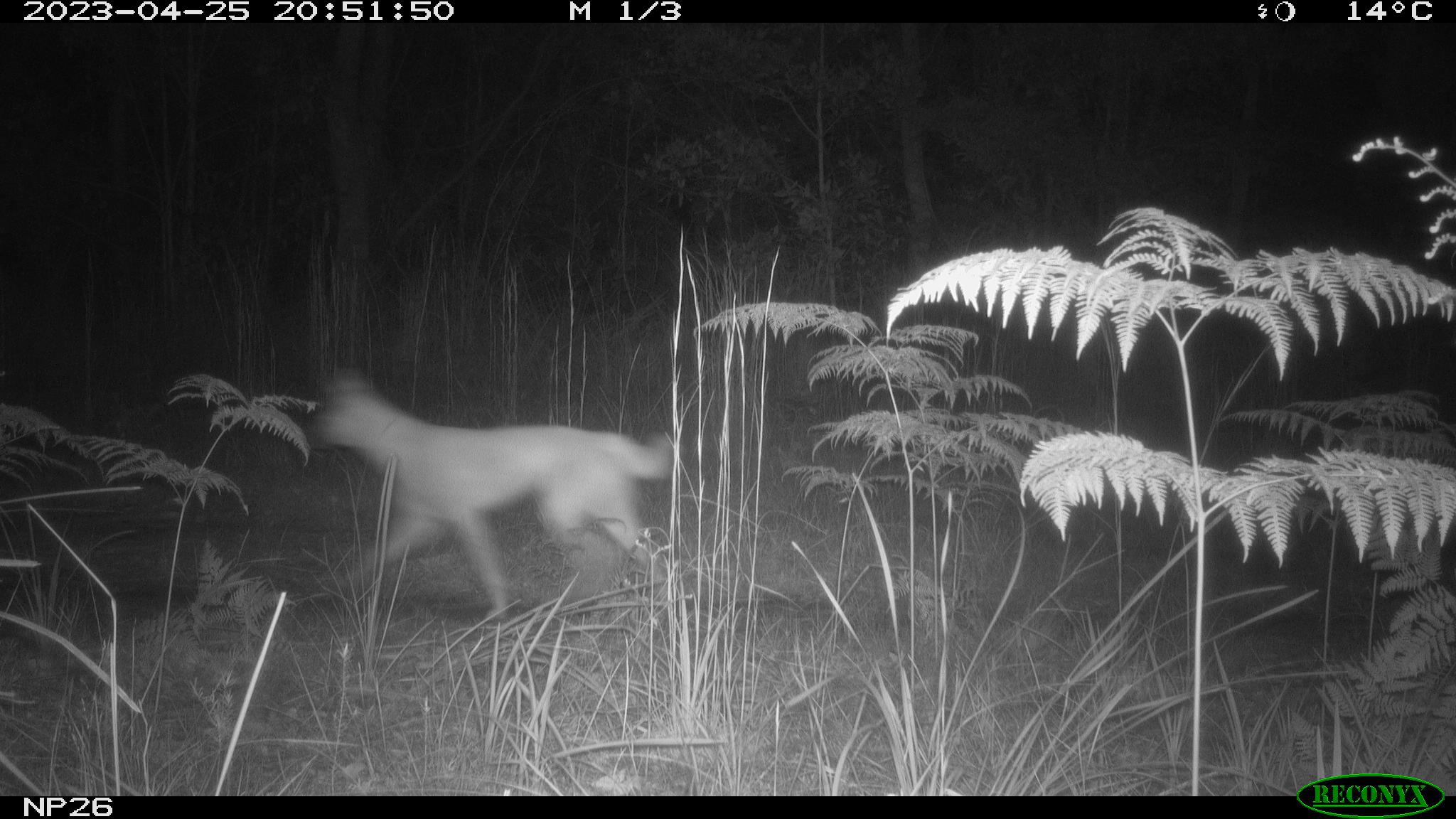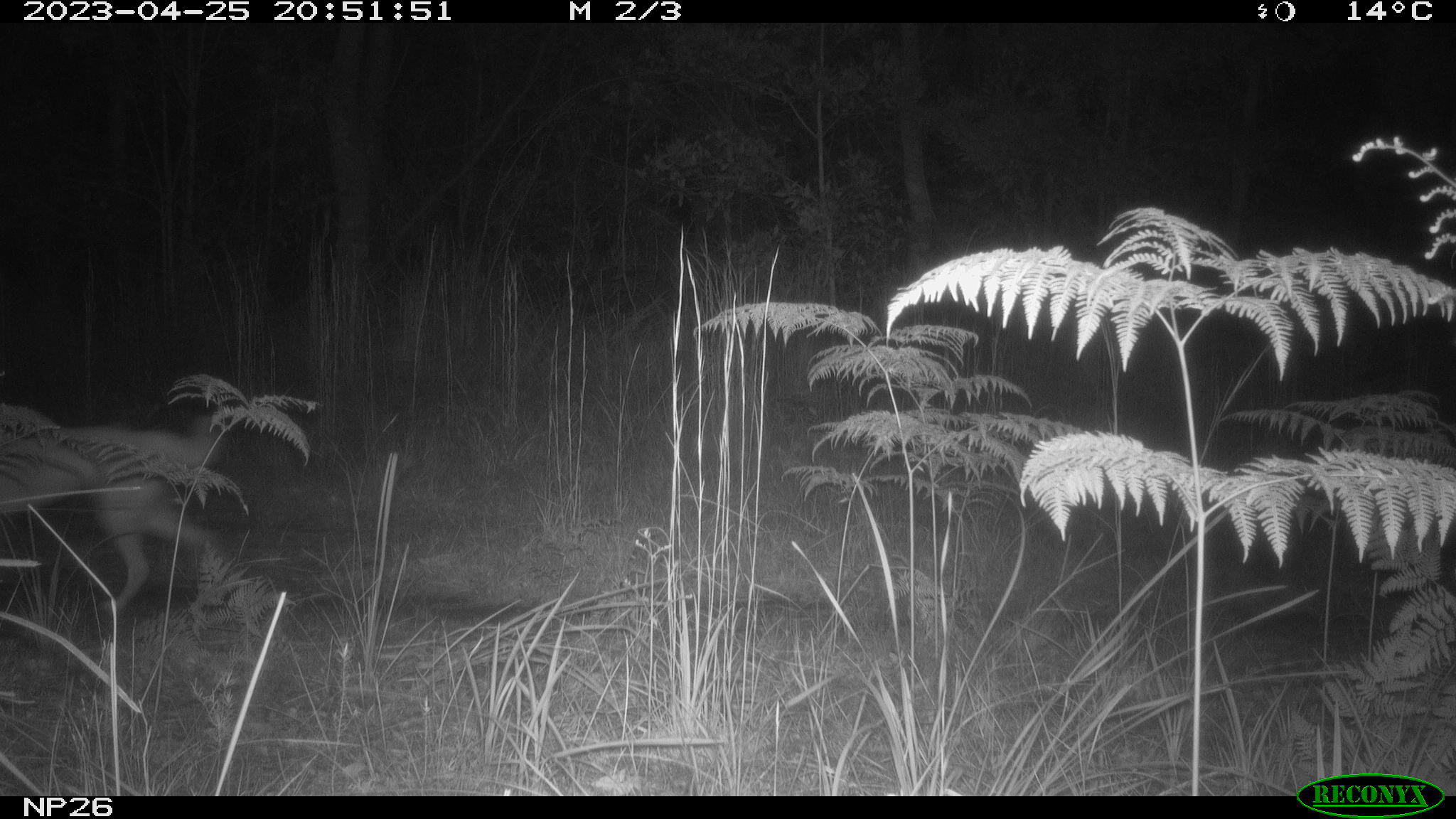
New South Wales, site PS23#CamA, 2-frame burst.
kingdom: Animalia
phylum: Chordata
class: Mammalia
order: Carnivora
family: Canidae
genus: Canis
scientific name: Canis familiaris dingo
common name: dingo